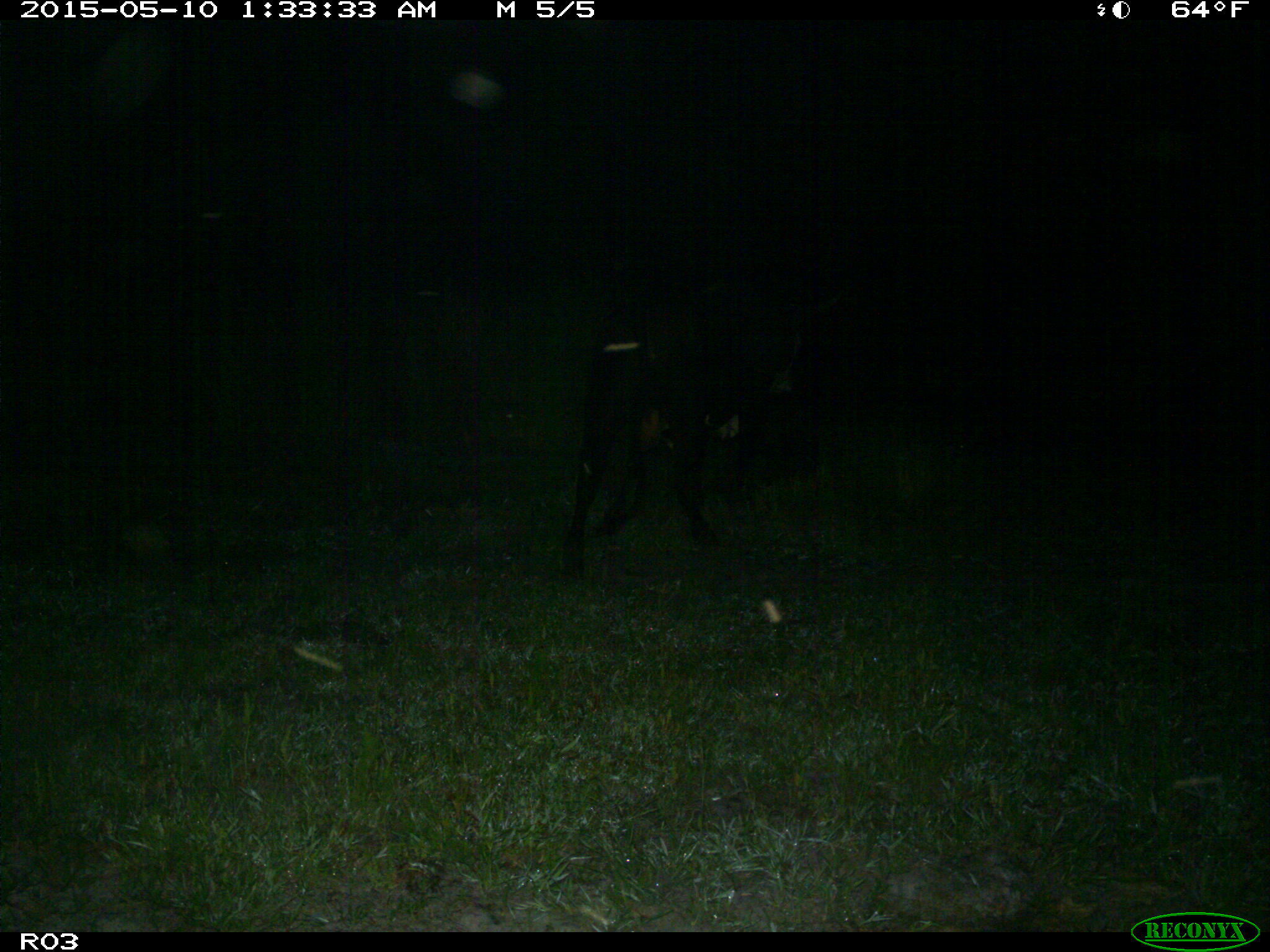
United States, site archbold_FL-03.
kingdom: Animalia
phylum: Chordata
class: Mammalia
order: Artiodactyla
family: Bovidae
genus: Bos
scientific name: Bos taurus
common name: domestic cow